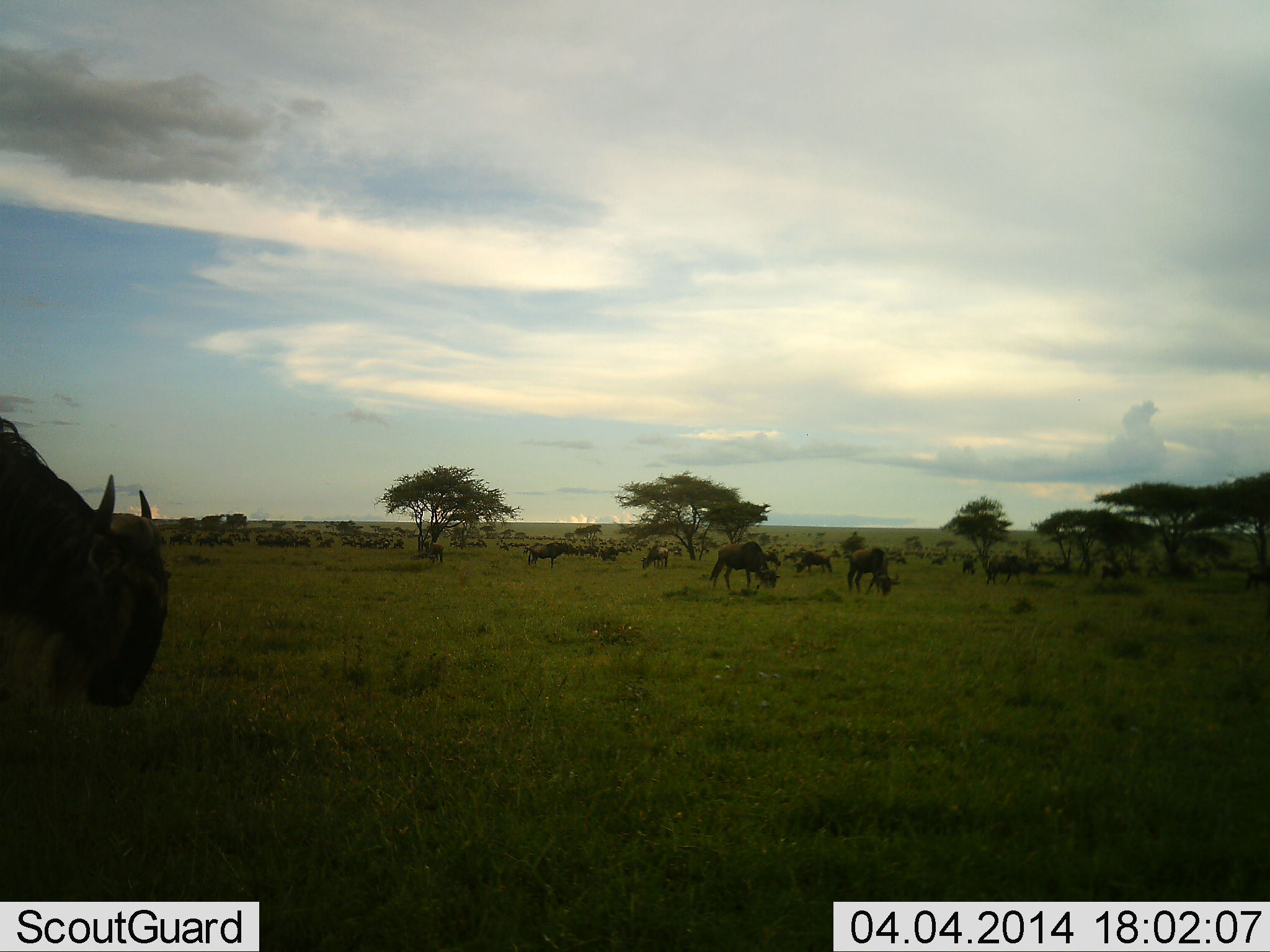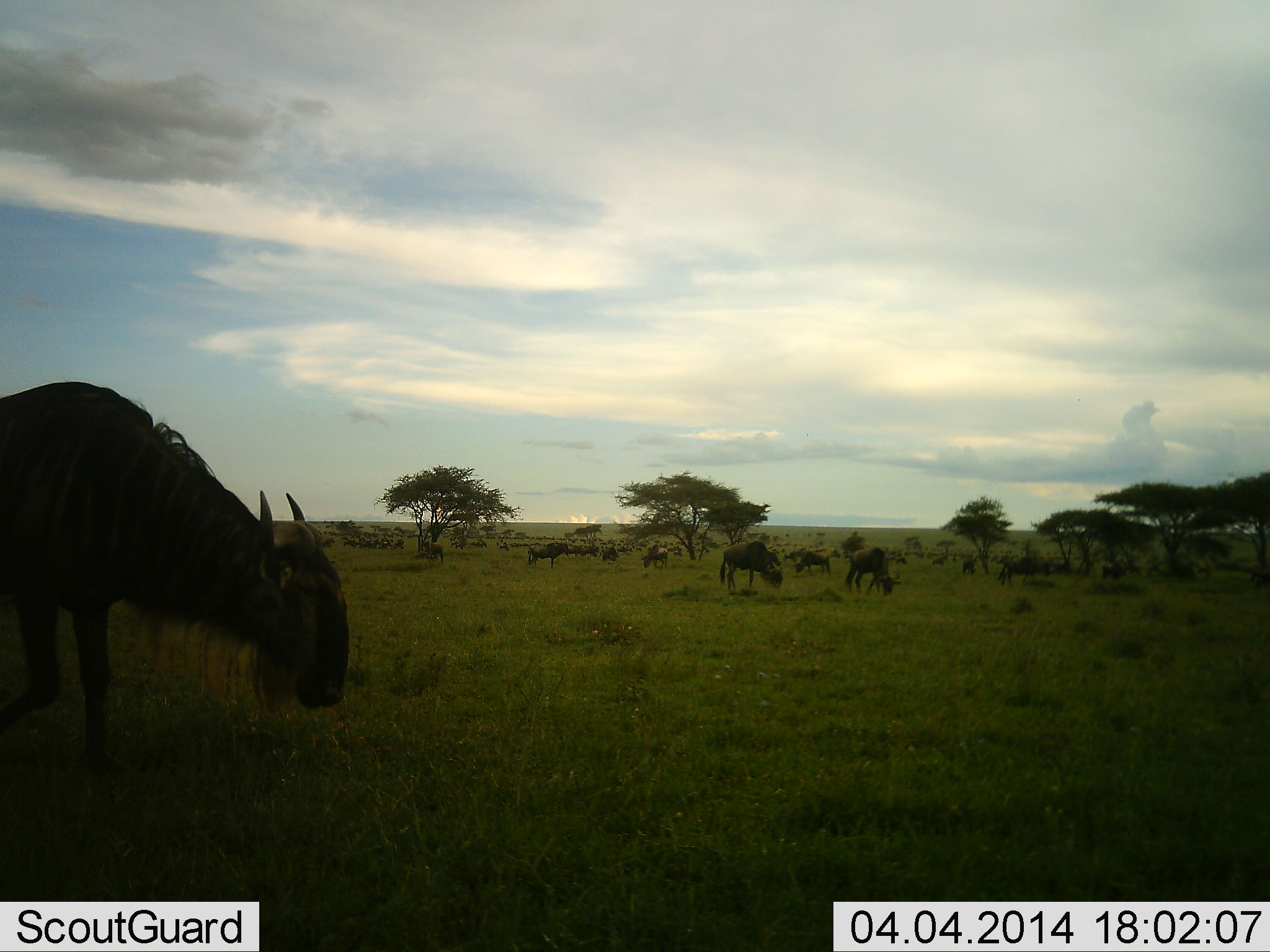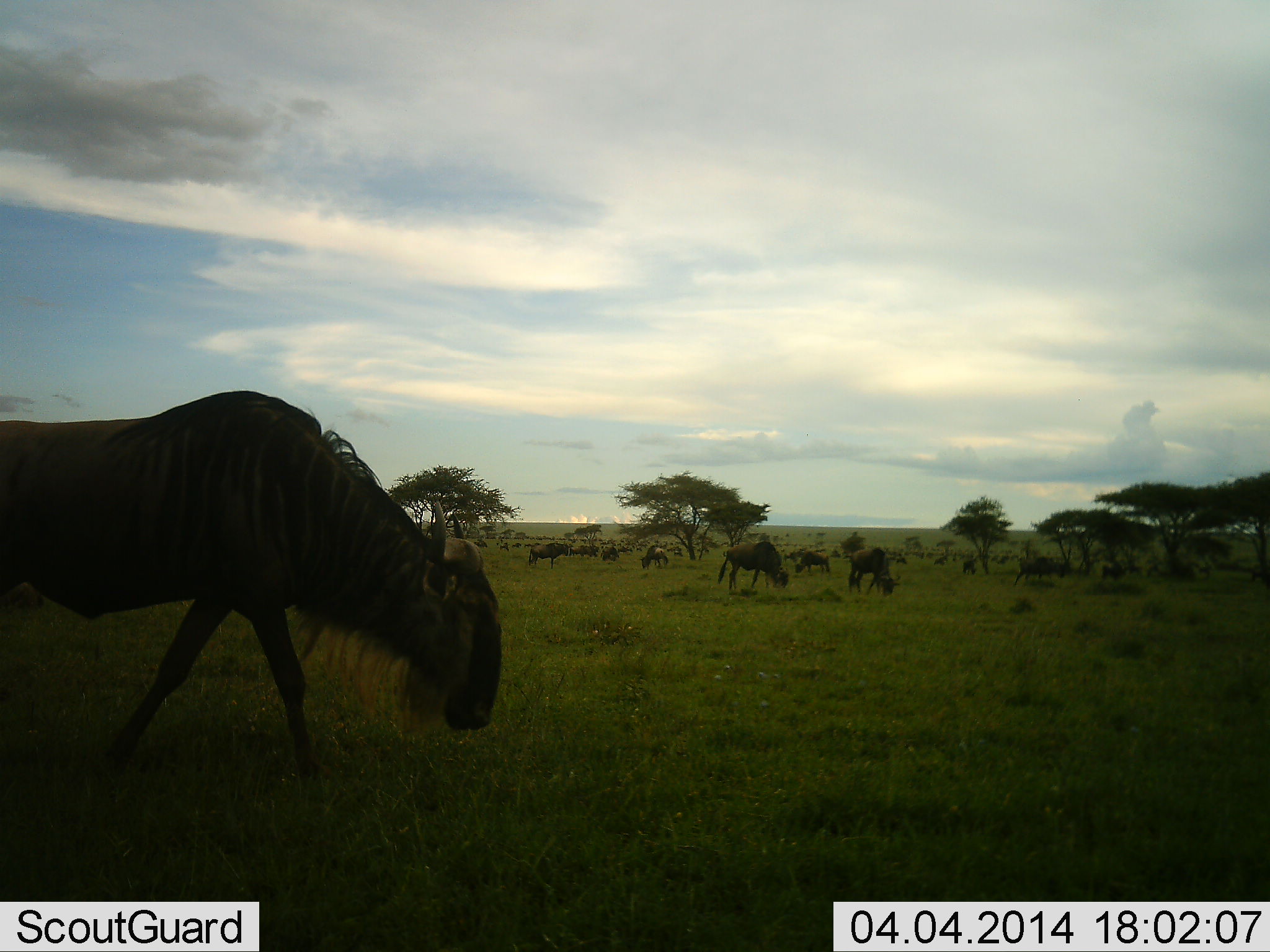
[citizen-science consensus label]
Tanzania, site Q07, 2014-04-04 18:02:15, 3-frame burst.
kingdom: Animalia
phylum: Chordata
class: Mammalia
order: Artiodactyla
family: Bovidae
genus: Connochaetes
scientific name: Connochaetes taurinus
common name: blue wildebeest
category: wildebeest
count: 11-50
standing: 40%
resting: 0%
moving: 40%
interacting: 0%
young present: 0%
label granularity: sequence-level